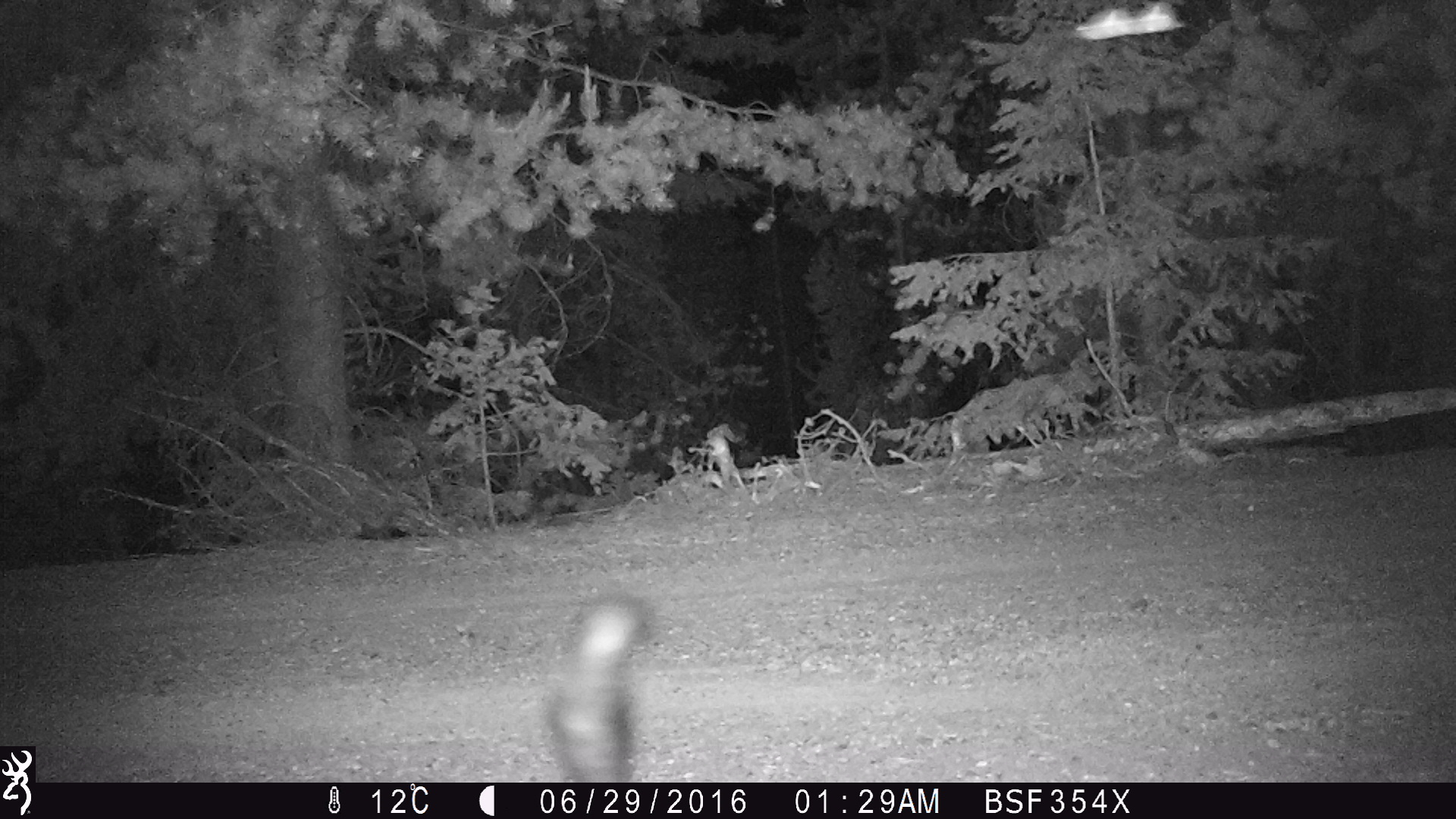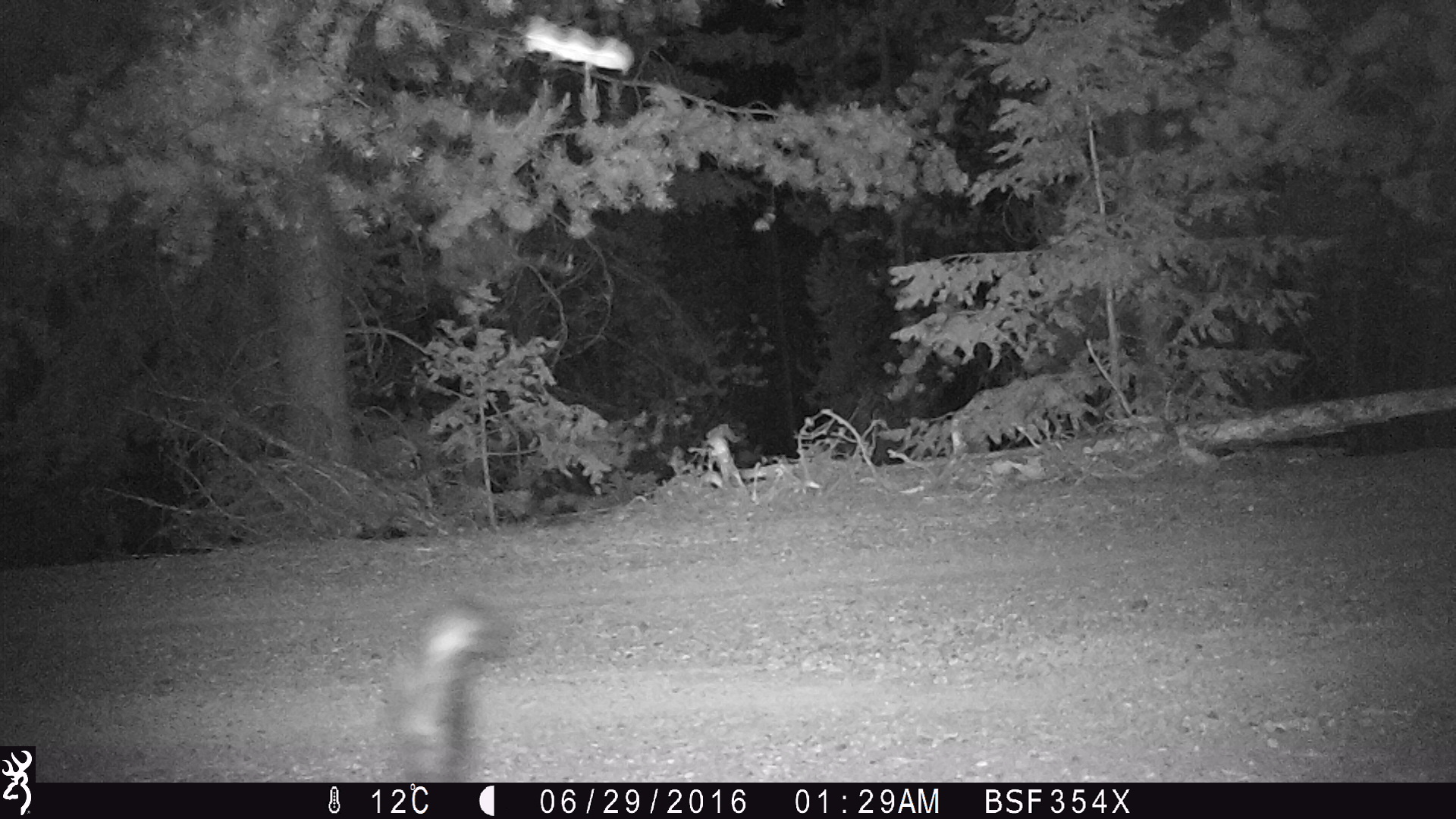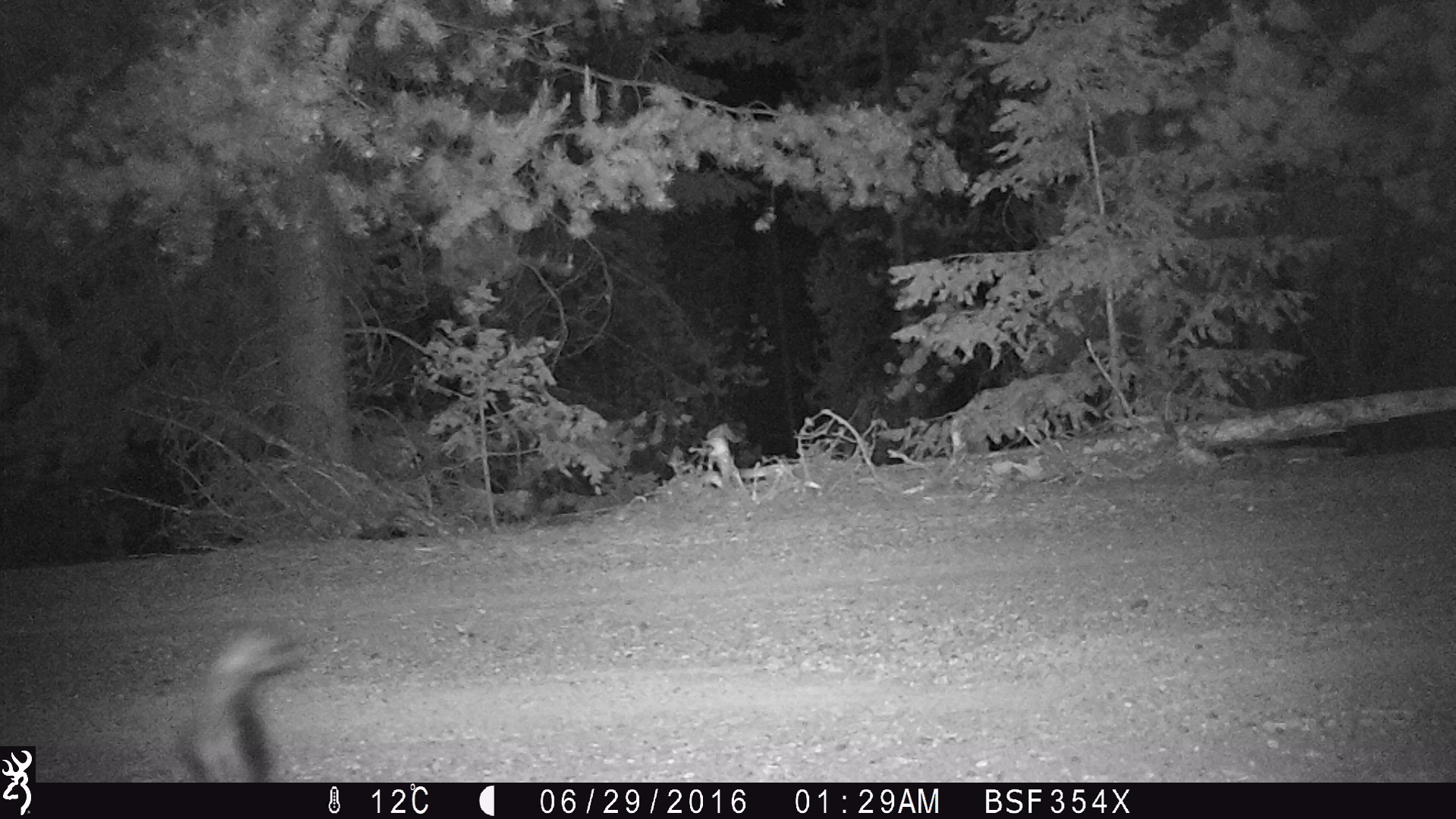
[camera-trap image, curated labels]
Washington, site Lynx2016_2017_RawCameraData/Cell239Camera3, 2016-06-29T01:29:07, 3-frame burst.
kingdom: Animalia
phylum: Chordata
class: Mammalia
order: Carnivora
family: Mephitidae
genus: Mephitis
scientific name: Mephitis mephitis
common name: striped skunk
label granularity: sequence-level